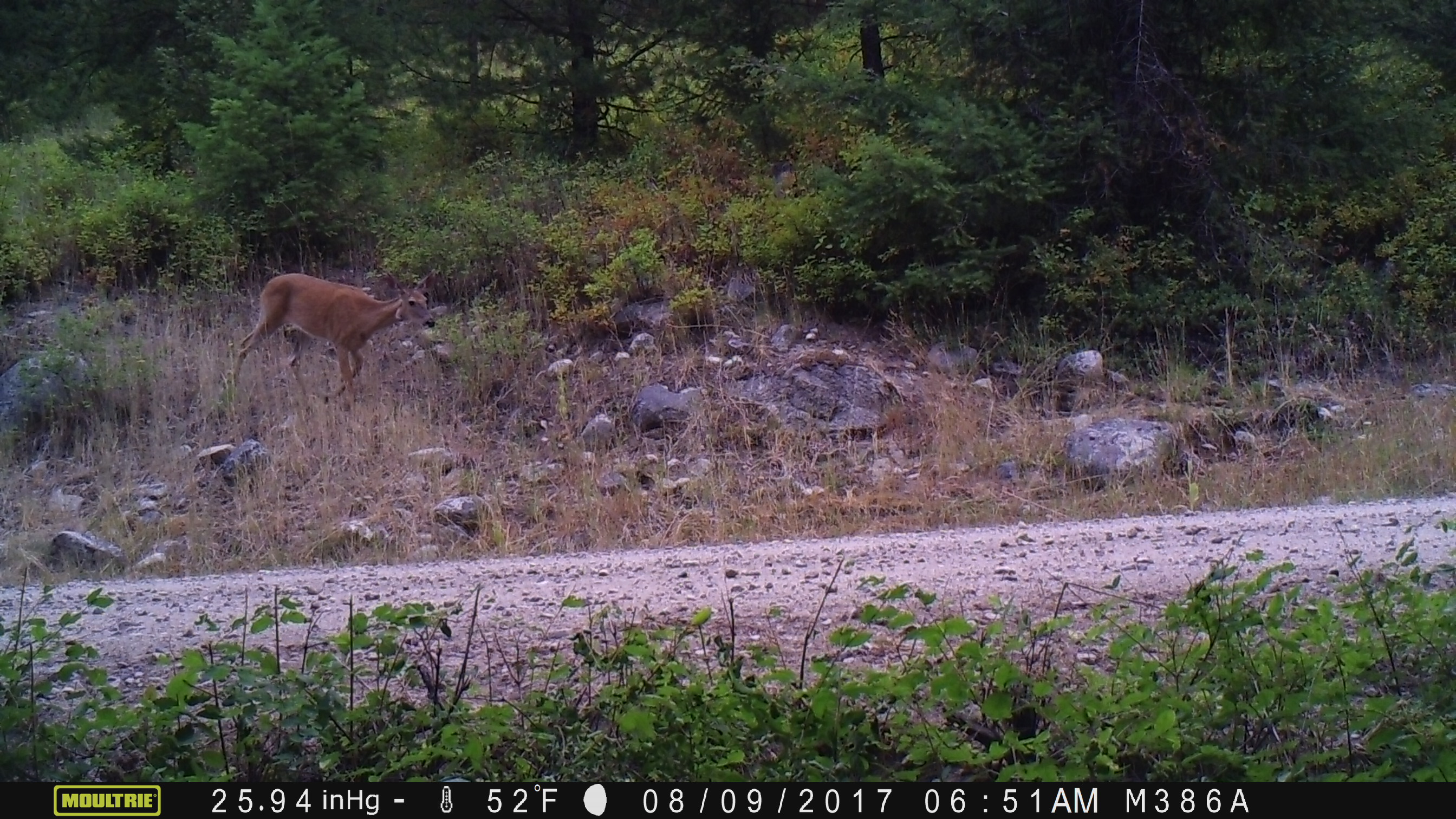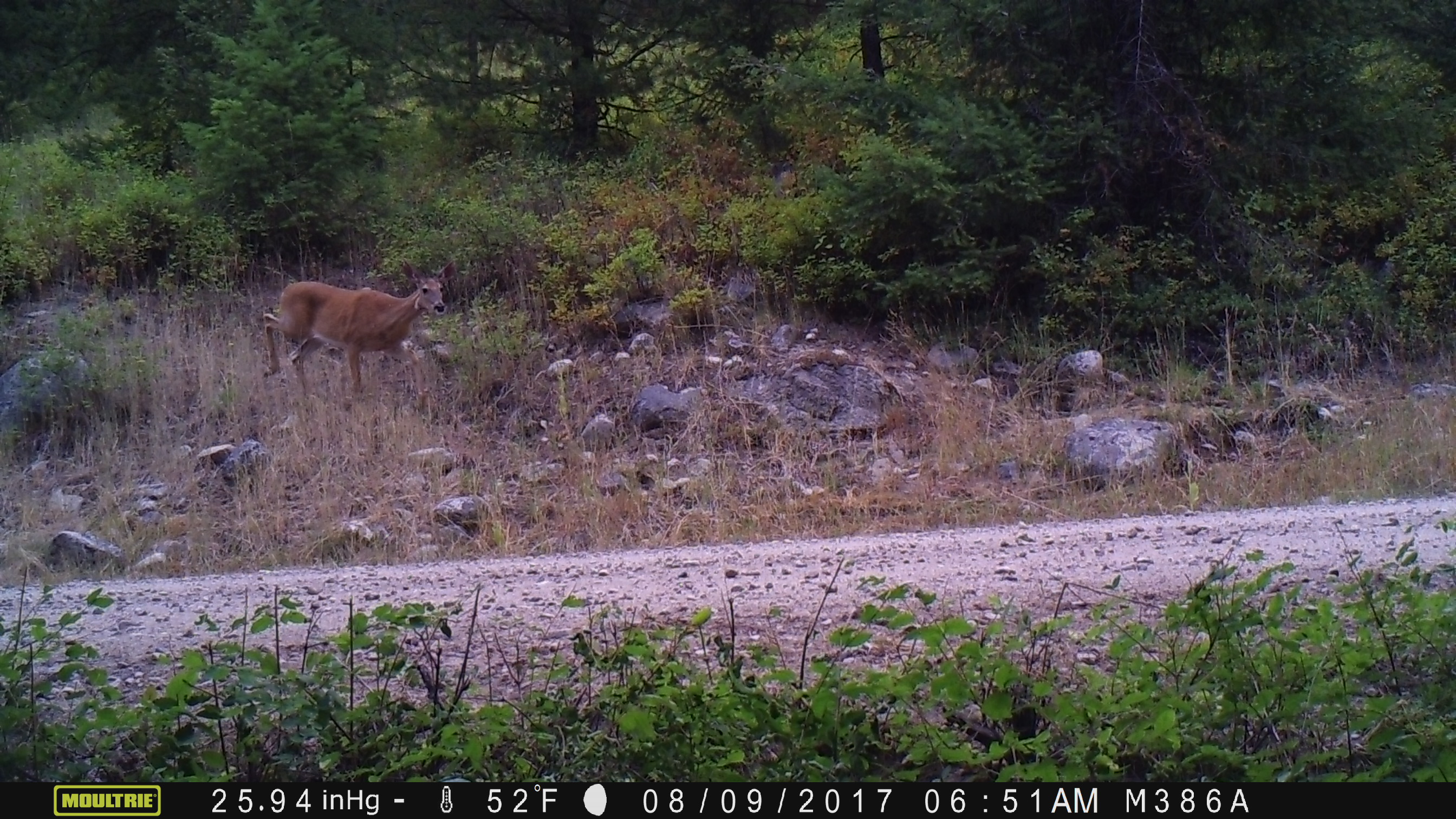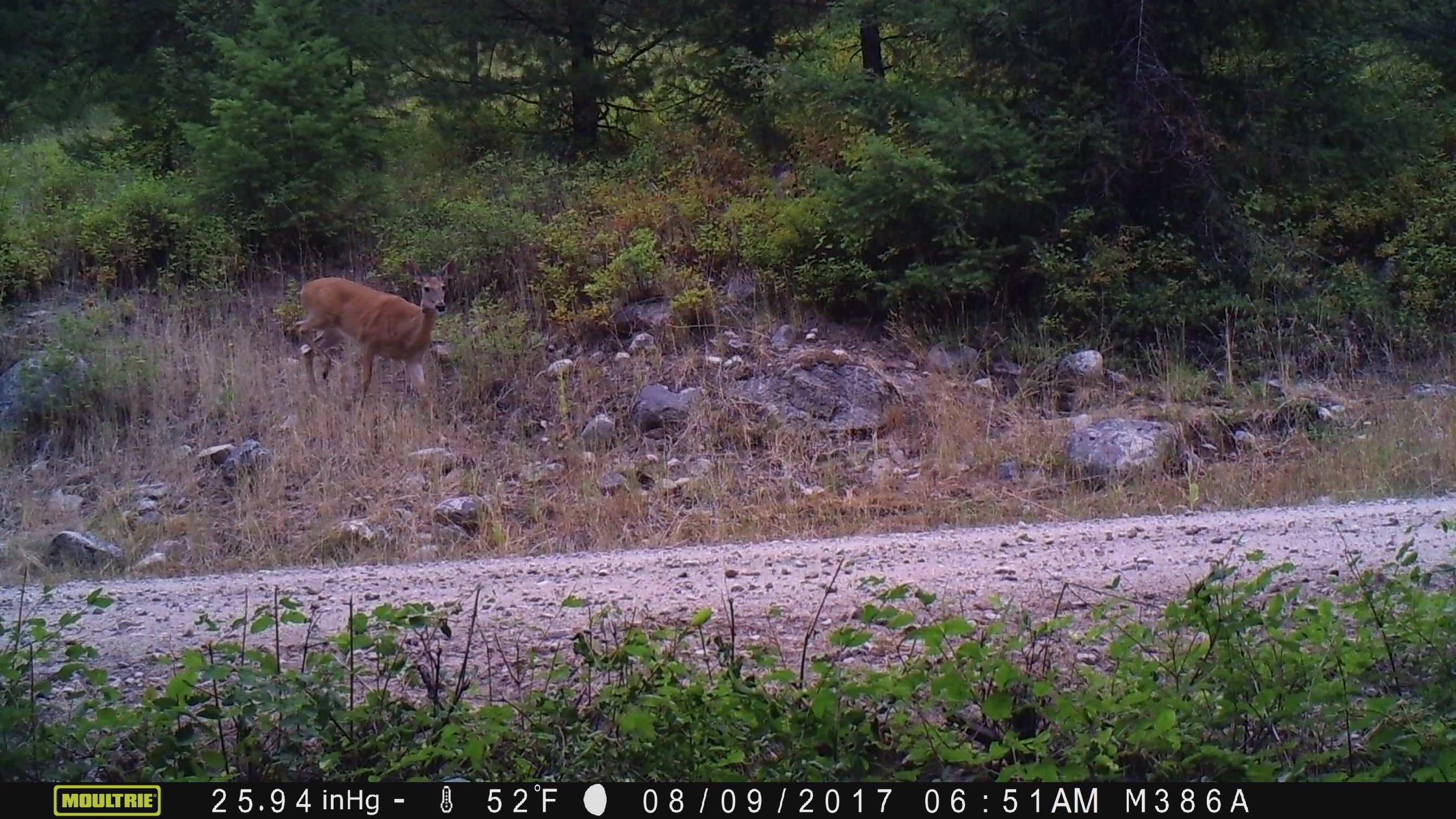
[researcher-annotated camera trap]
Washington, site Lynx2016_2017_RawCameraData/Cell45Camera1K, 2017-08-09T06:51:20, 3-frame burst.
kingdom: Animalia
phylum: Chordata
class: Mammalia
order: Artiodactyla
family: Cervidae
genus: Odocoileus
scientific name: Odocoileus virginianus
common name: white-tailed deer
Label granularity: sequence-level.